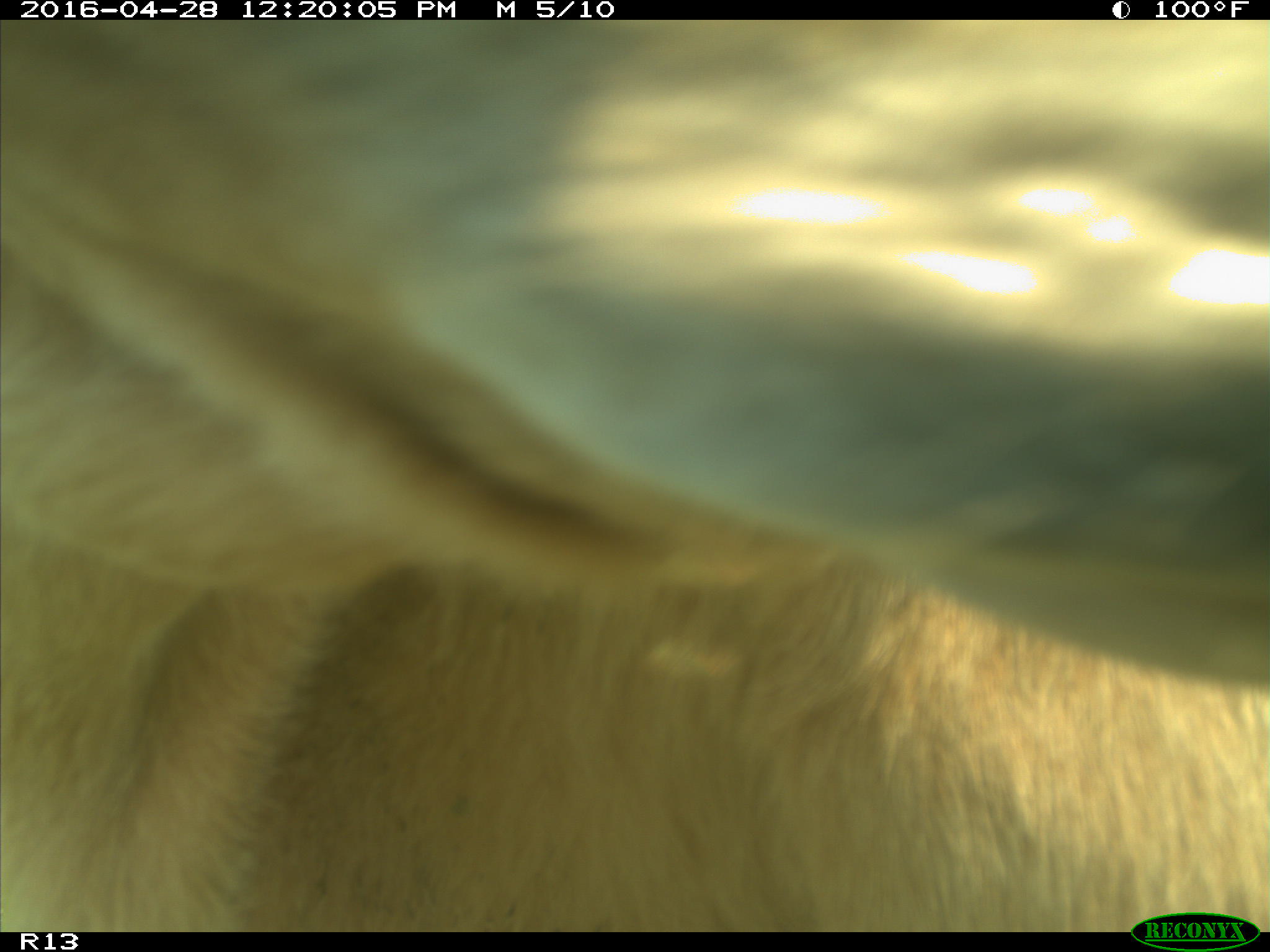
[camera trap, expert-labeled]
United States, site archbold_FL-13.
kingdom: Animalia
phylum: Chordata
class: Mammalia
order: Artiodactyla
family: Bovidae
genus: Bos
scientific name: Bos taurus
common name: domestic cow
Bos taurus (domestic cow).